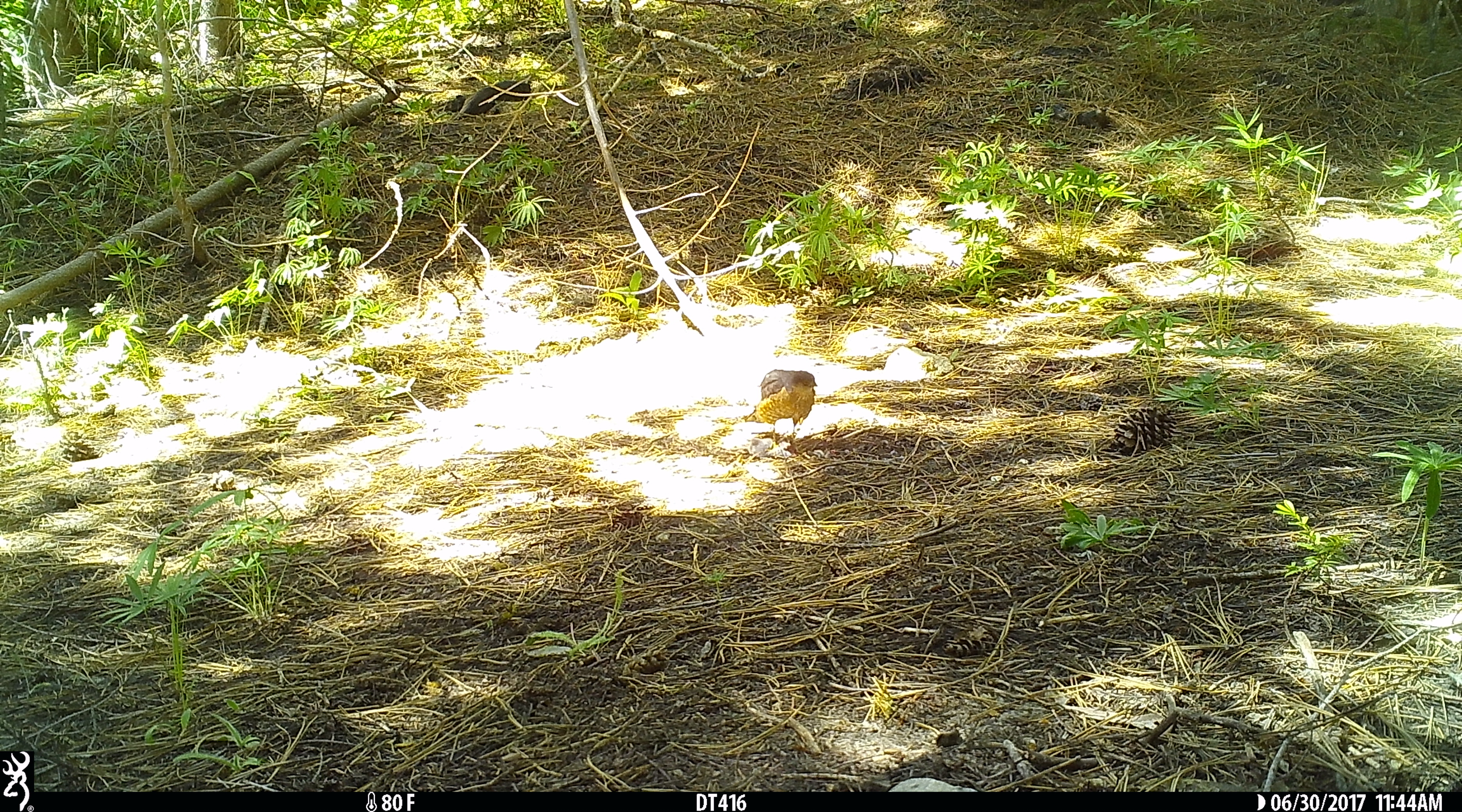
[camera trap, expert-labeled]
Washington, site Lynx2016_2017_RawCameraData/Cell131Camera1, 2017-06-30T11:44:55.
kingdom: Animalia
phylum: Chordata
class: Aves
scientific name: Aves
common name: birds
Aves (birds). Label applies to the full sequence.